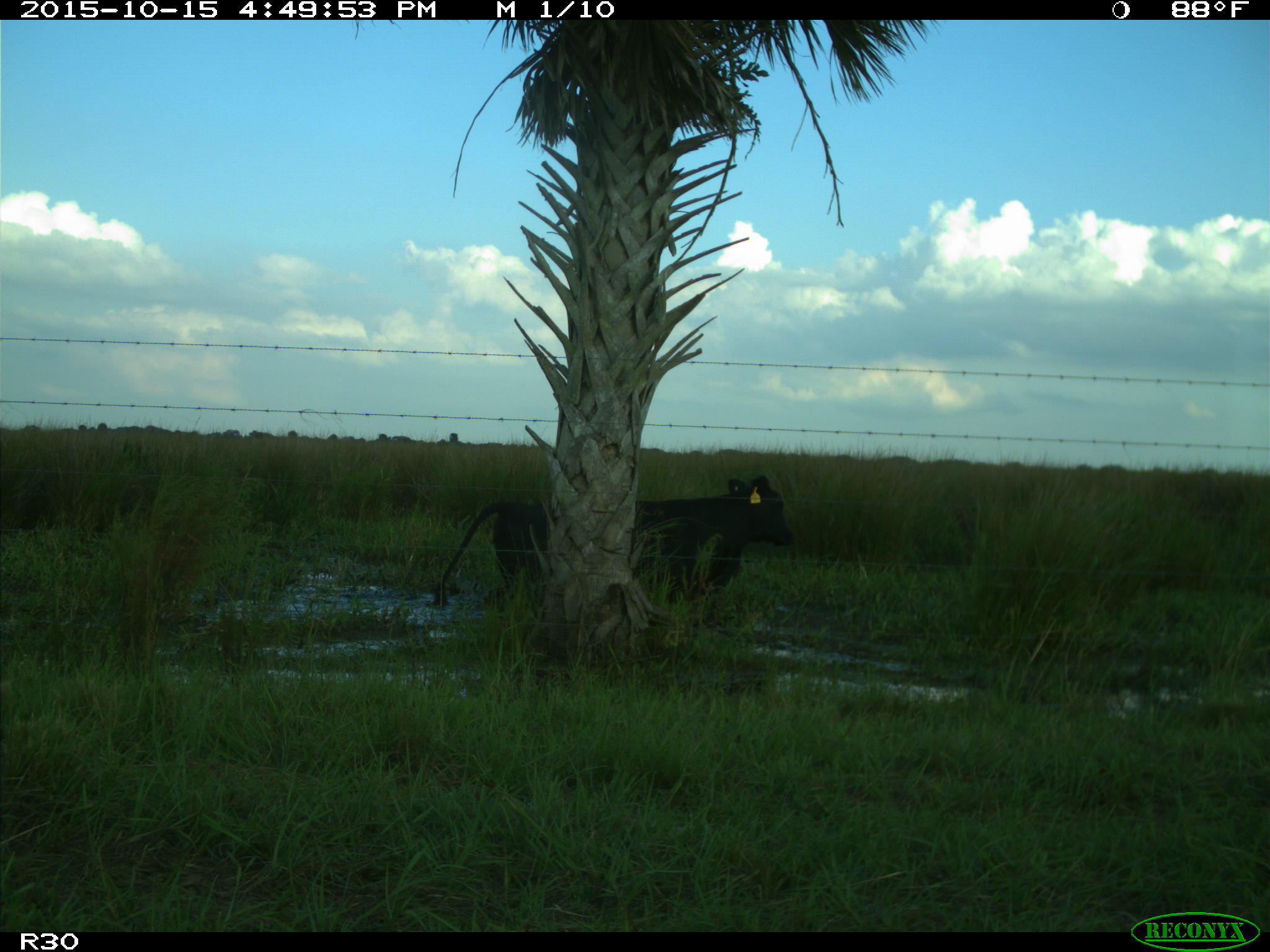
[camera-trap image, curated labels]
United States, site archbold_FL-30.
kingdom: Animalia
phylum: Chordata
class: Mammalia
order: Artiodactyla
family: Bovidae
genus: Bos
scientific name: Bos taurus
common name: domestic cow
Bos taurus (domestic cow).